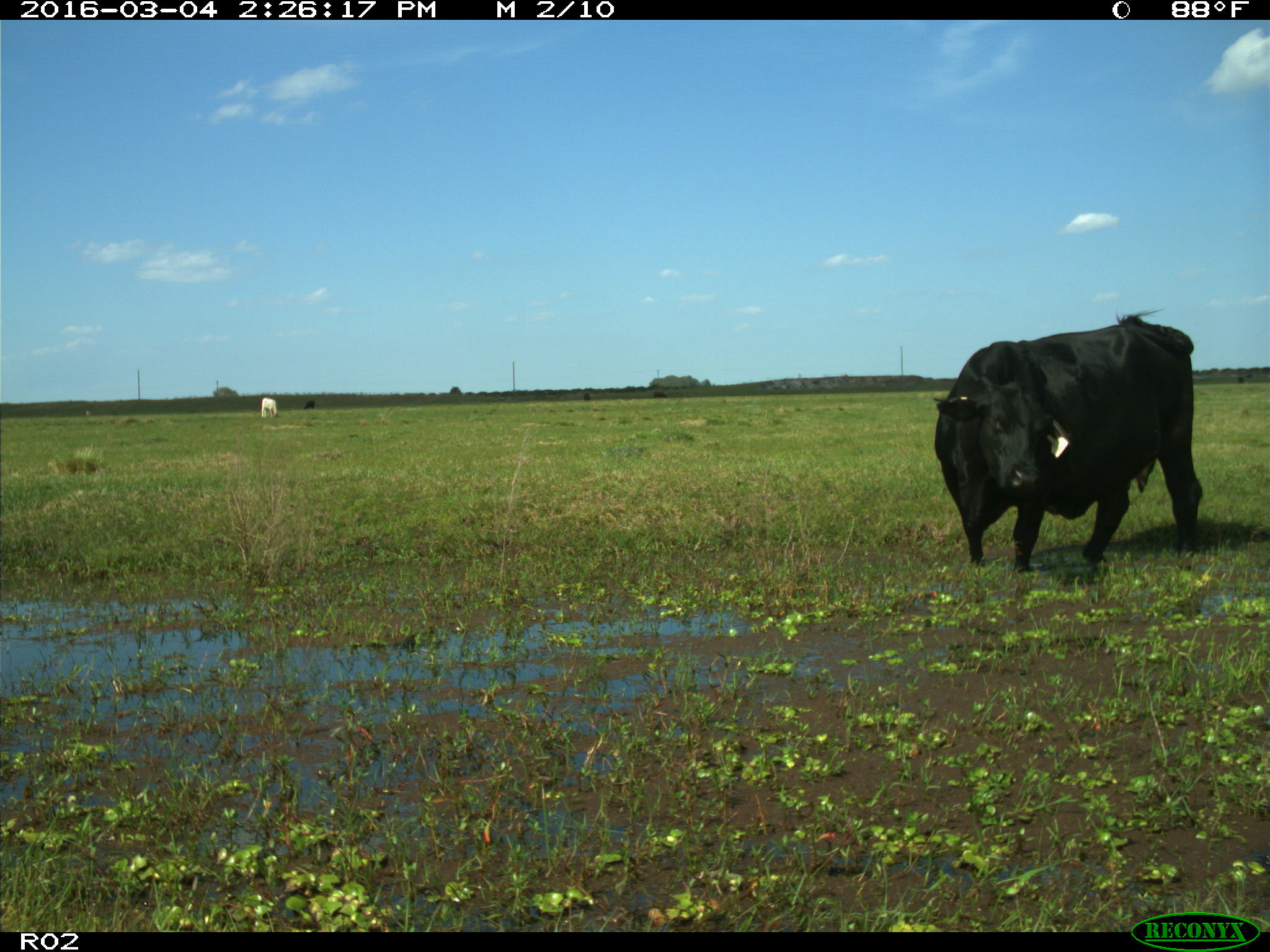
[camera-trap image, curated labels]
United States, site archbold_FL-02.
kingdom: Animalia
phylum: Chordata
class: Mammalia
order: Artiodactyla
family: Bovidae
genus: Bos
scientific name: Bos taurus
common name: domestic cow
Bos taurus (domestic cow).